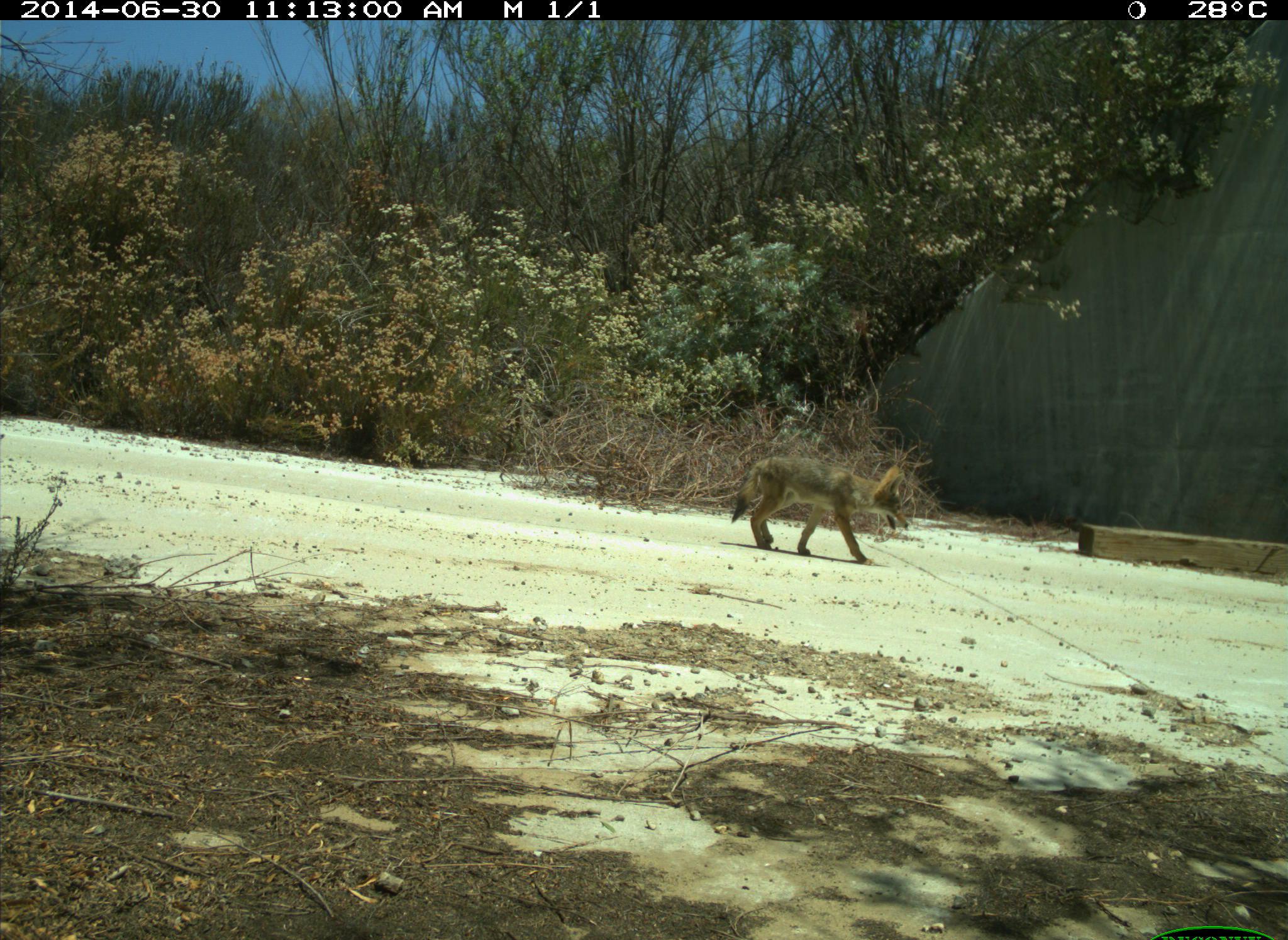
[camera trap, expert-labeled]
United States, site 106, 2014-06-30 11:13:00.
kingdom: Animalia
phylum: Chordata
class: Mammalia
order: Carnivora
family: Canidae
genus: Canis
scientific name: Canis latrans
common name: coyote